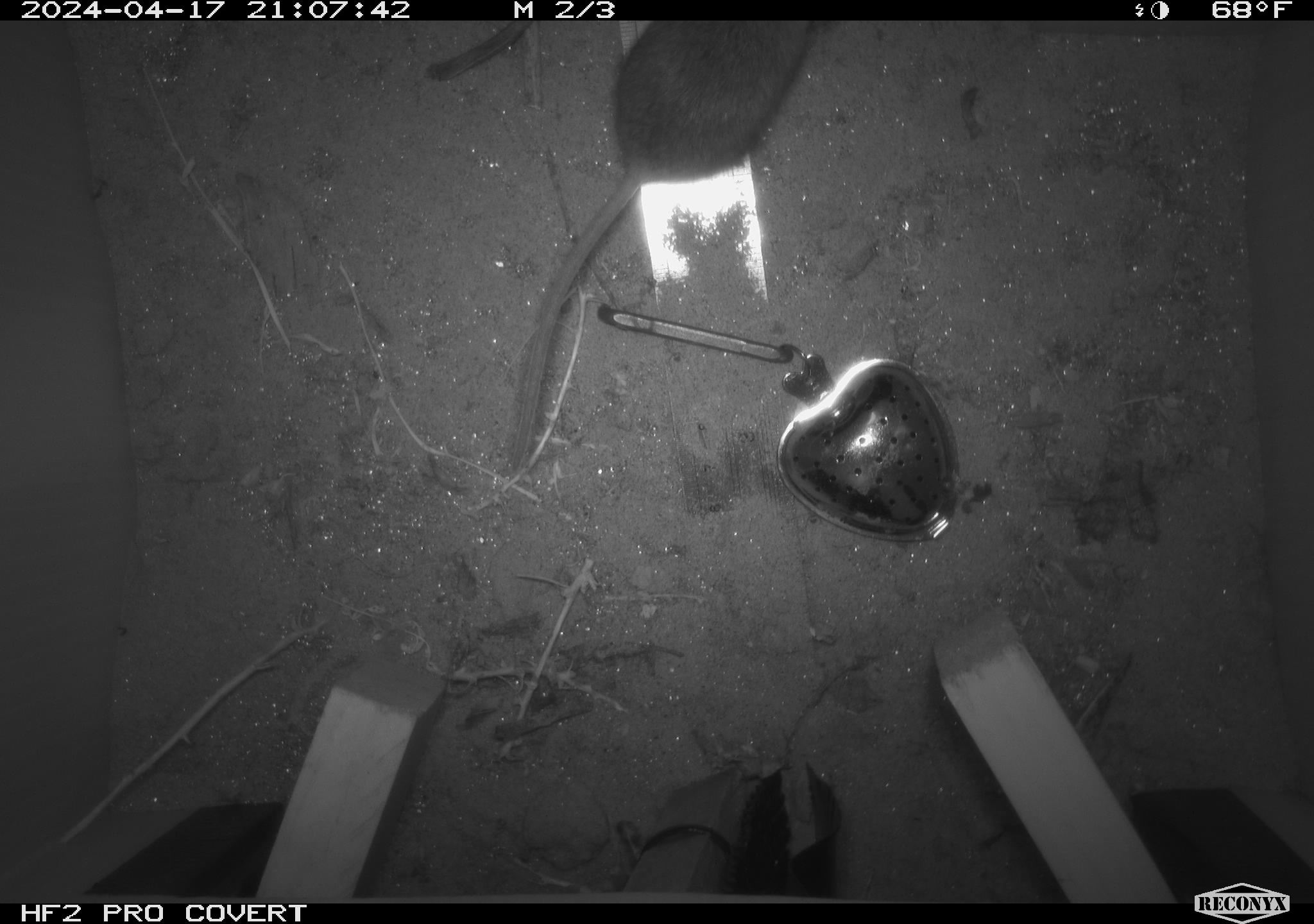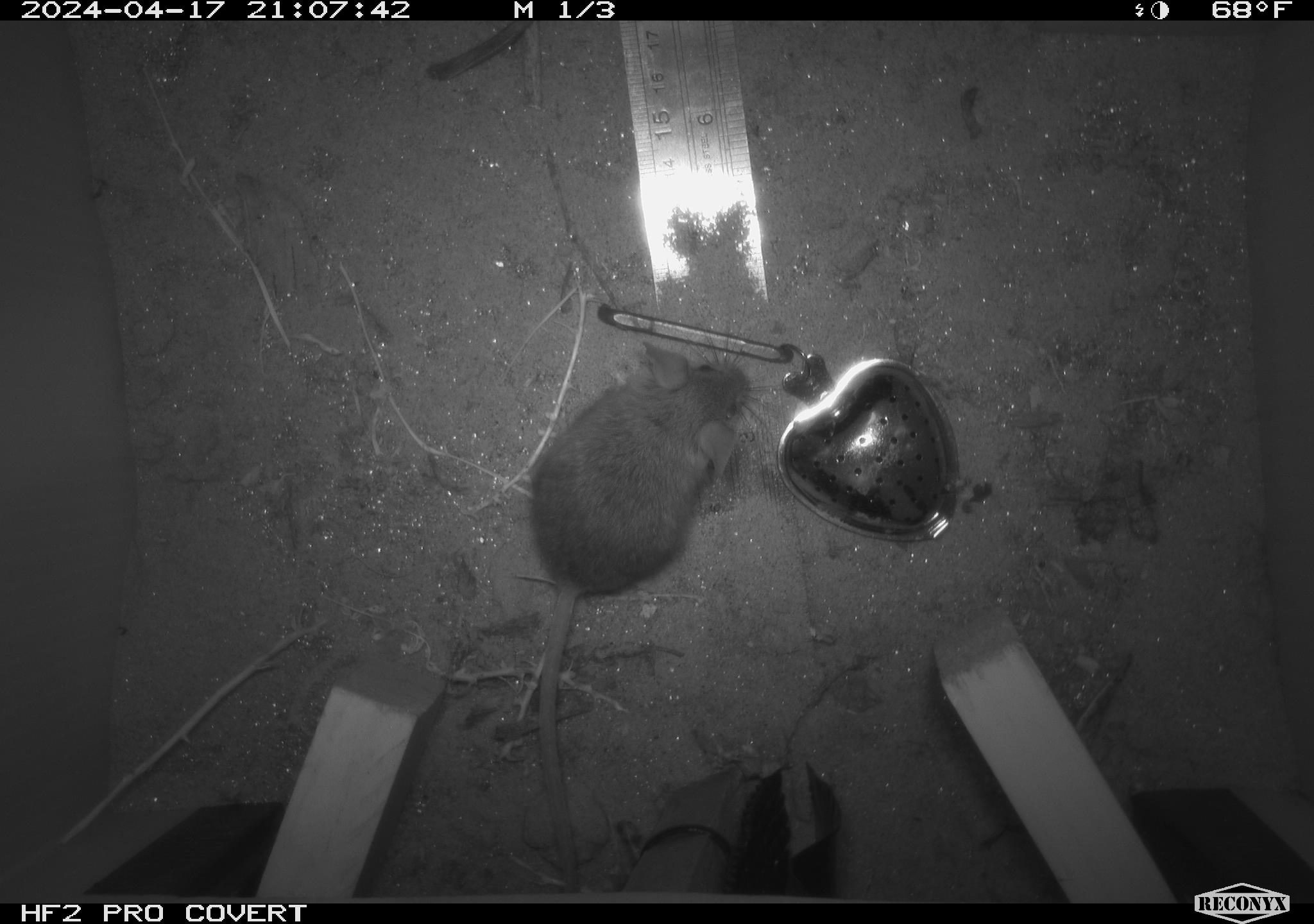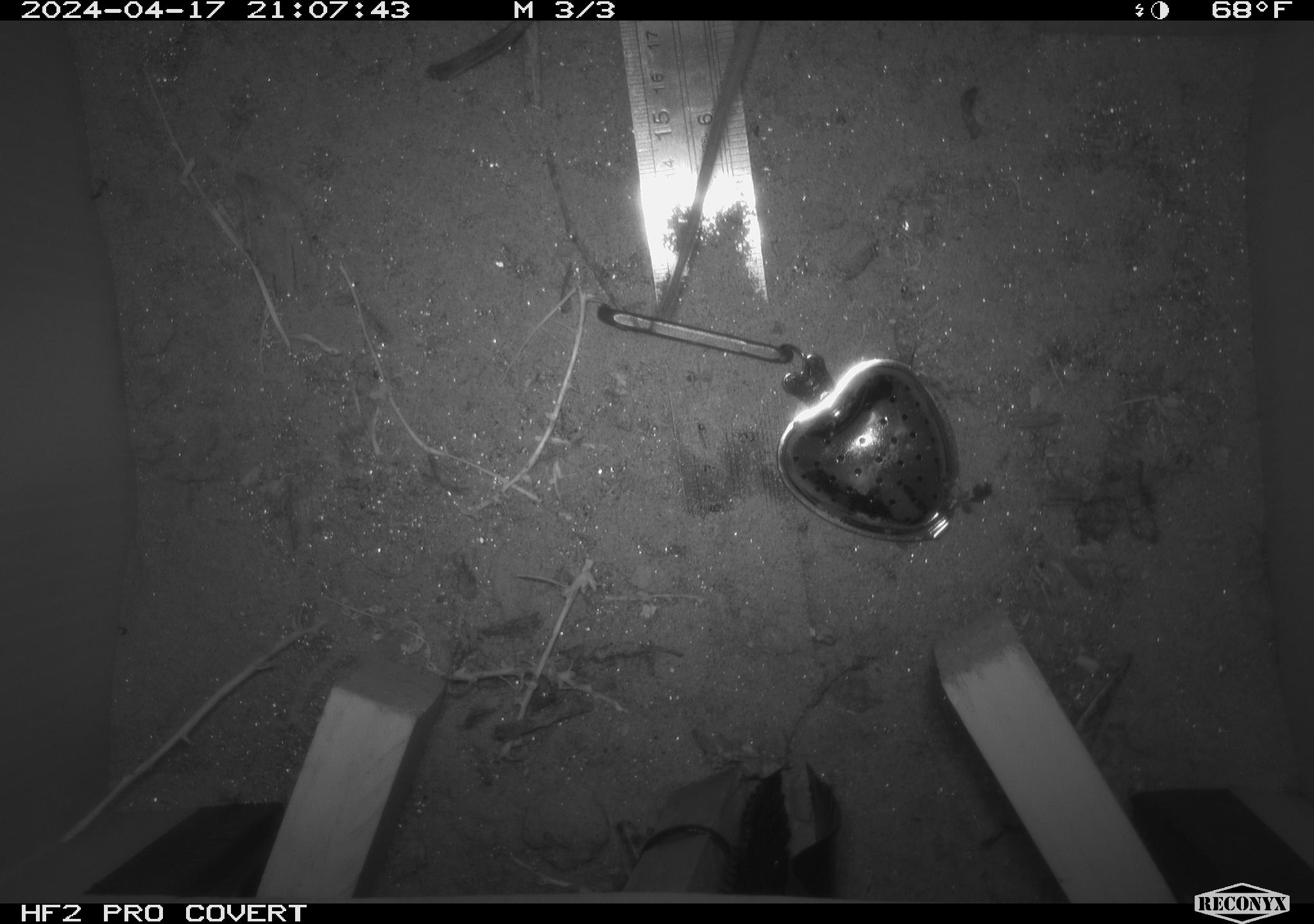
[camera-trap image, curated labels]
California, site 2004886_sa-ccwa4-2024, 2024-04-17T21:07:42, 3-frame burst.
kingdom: Animalia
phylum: Chordata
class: Mammalia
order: Rodentia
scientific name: Rodentia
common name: woodrat or rat or mouse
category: woodrat or rat or mouse species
Woodrat or rat or mouse species (woodrat or rat or mouse) (Rodentia).